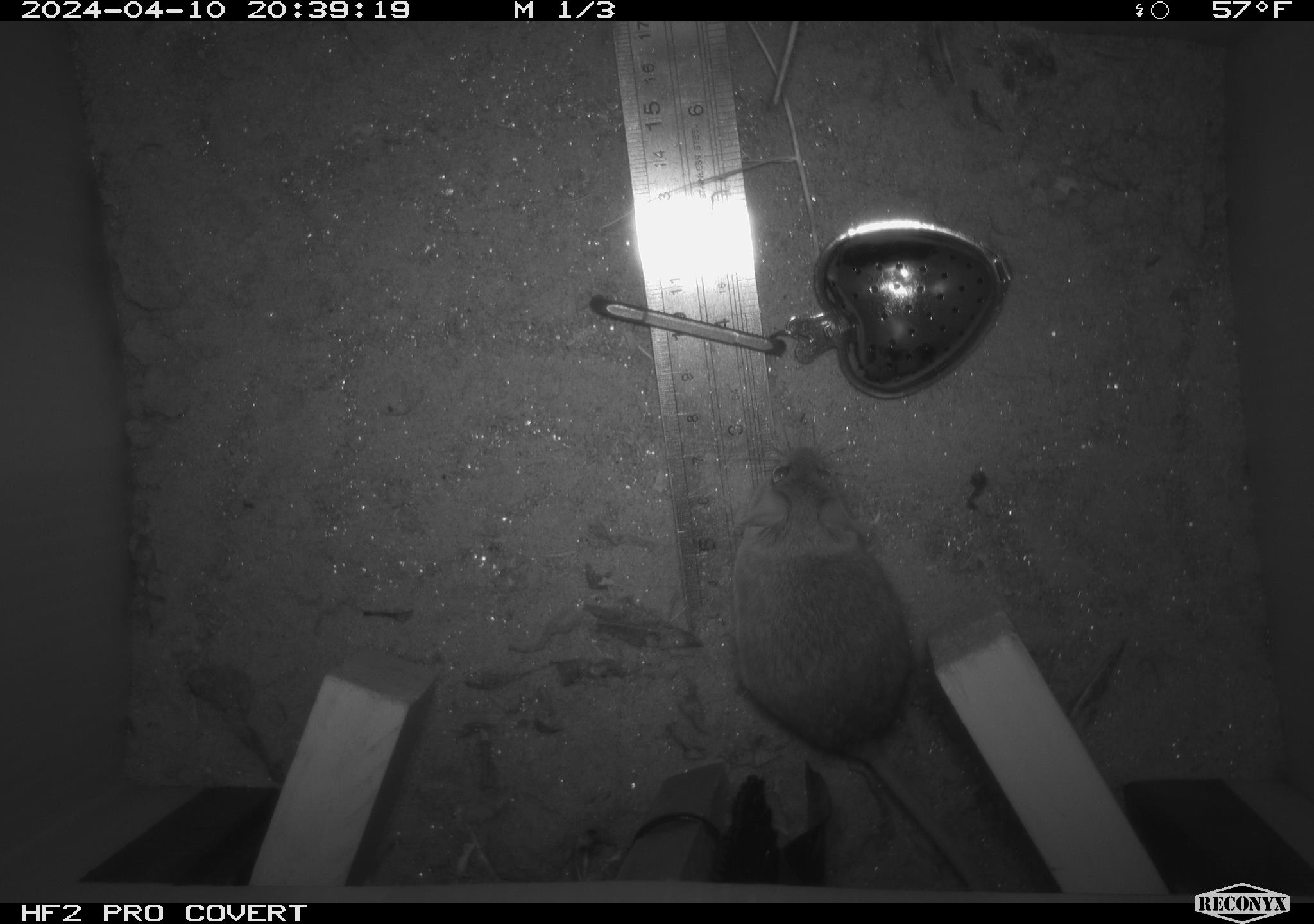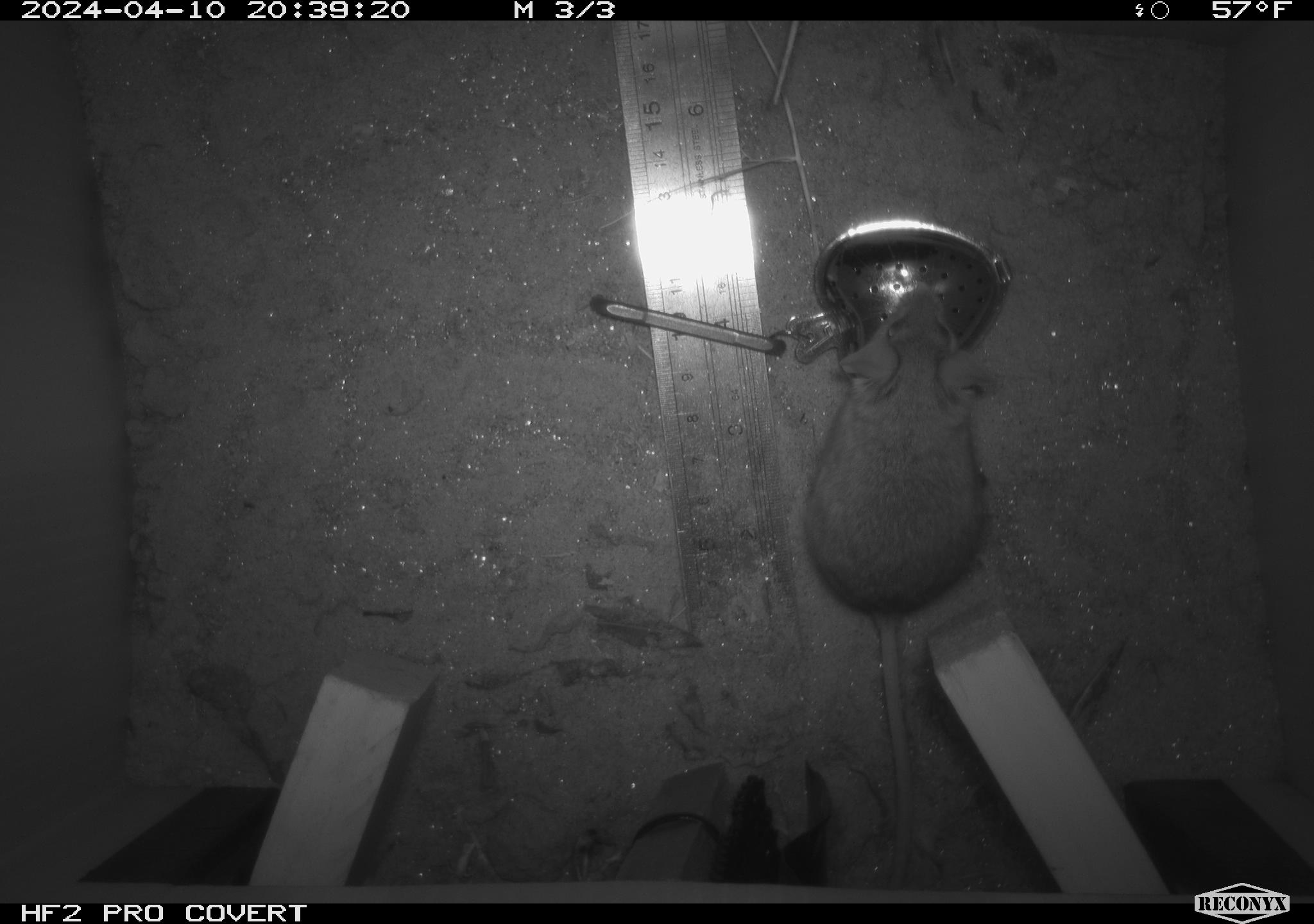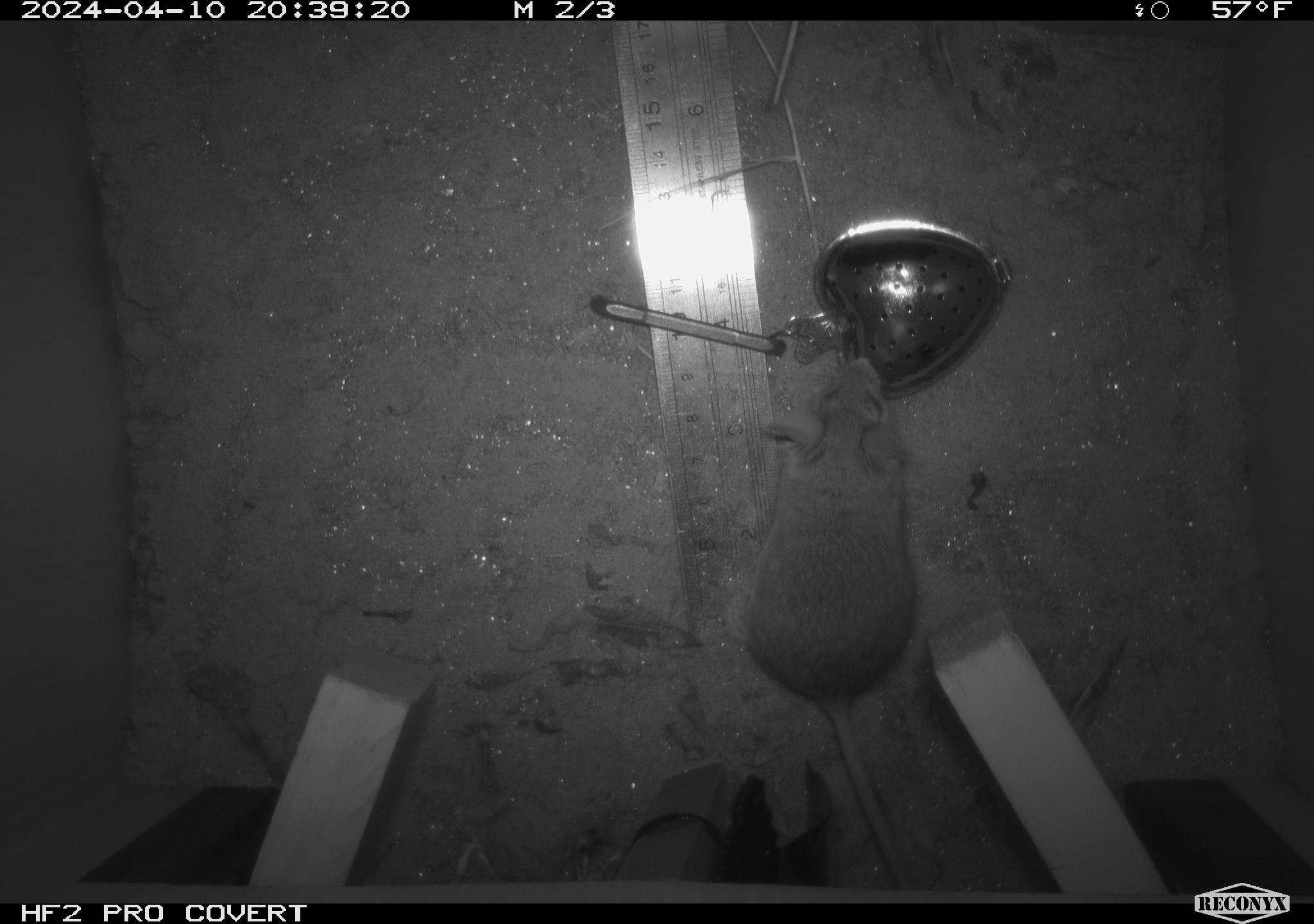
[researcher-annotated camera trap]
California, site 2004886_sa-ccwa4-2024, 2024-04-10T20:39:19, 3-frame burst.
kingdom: Animalia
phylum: Chordata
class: Mammalia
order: Rodentia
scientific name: Rodentia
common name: mouse species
Mouse species (Rodentia).